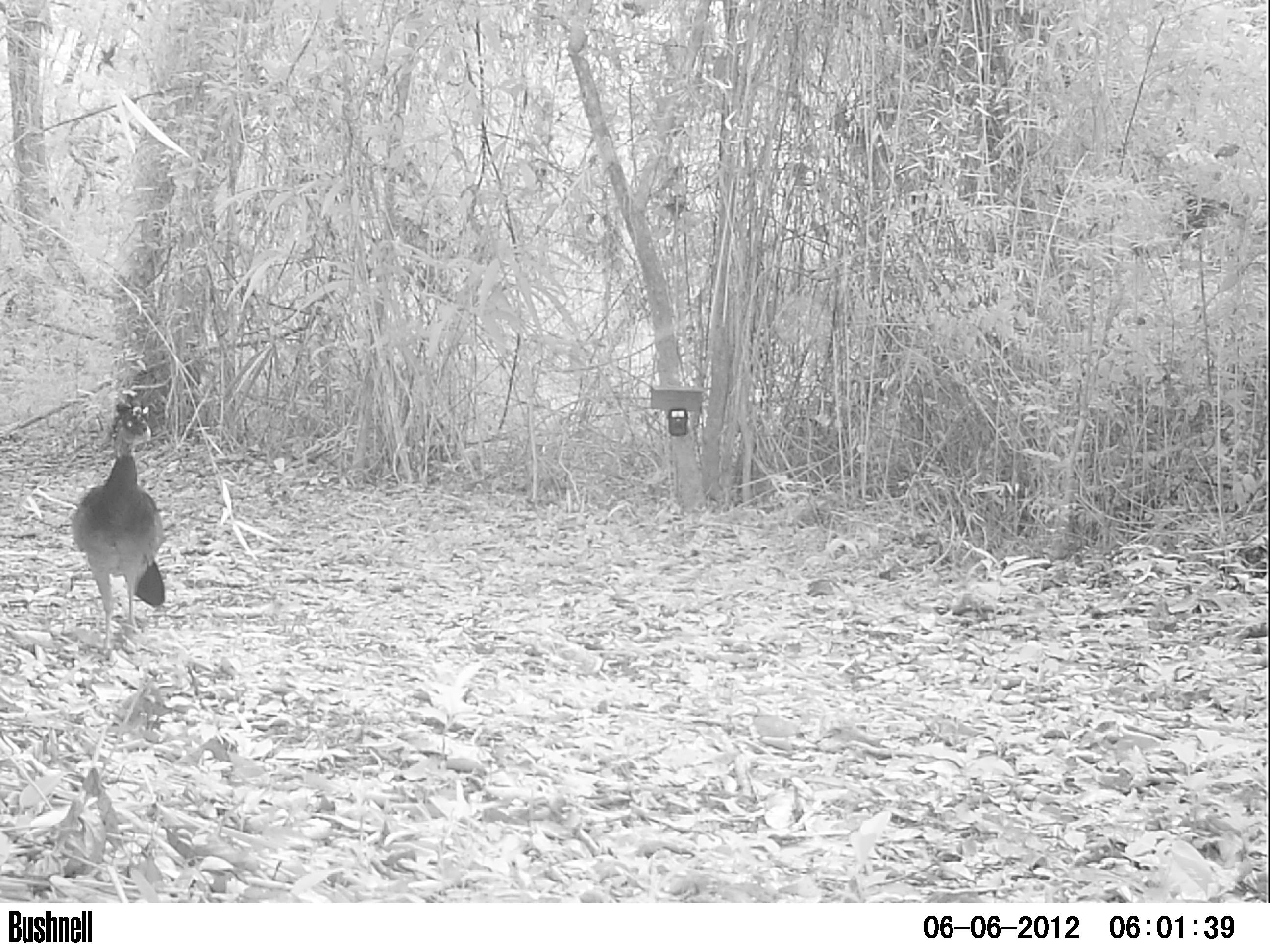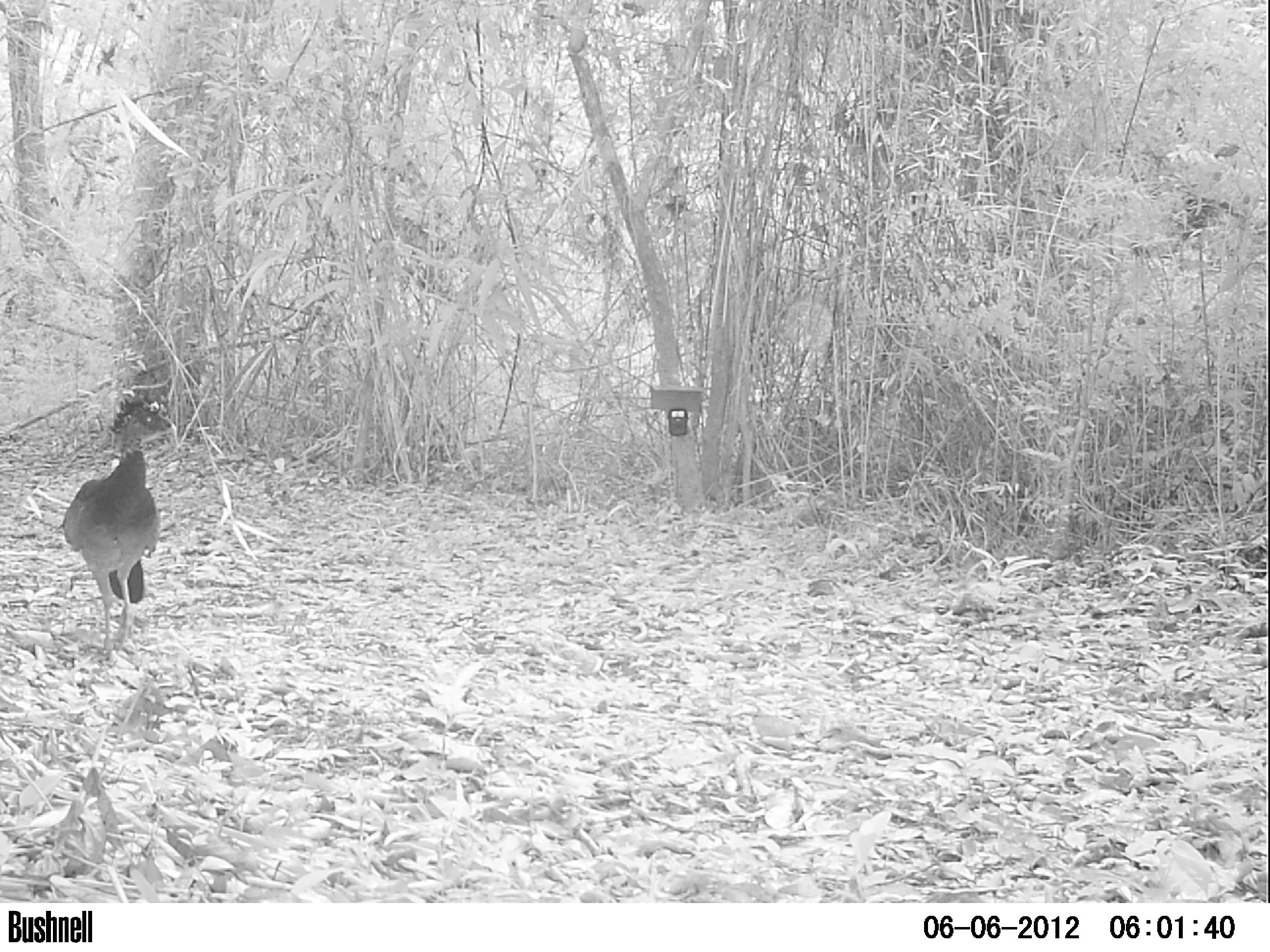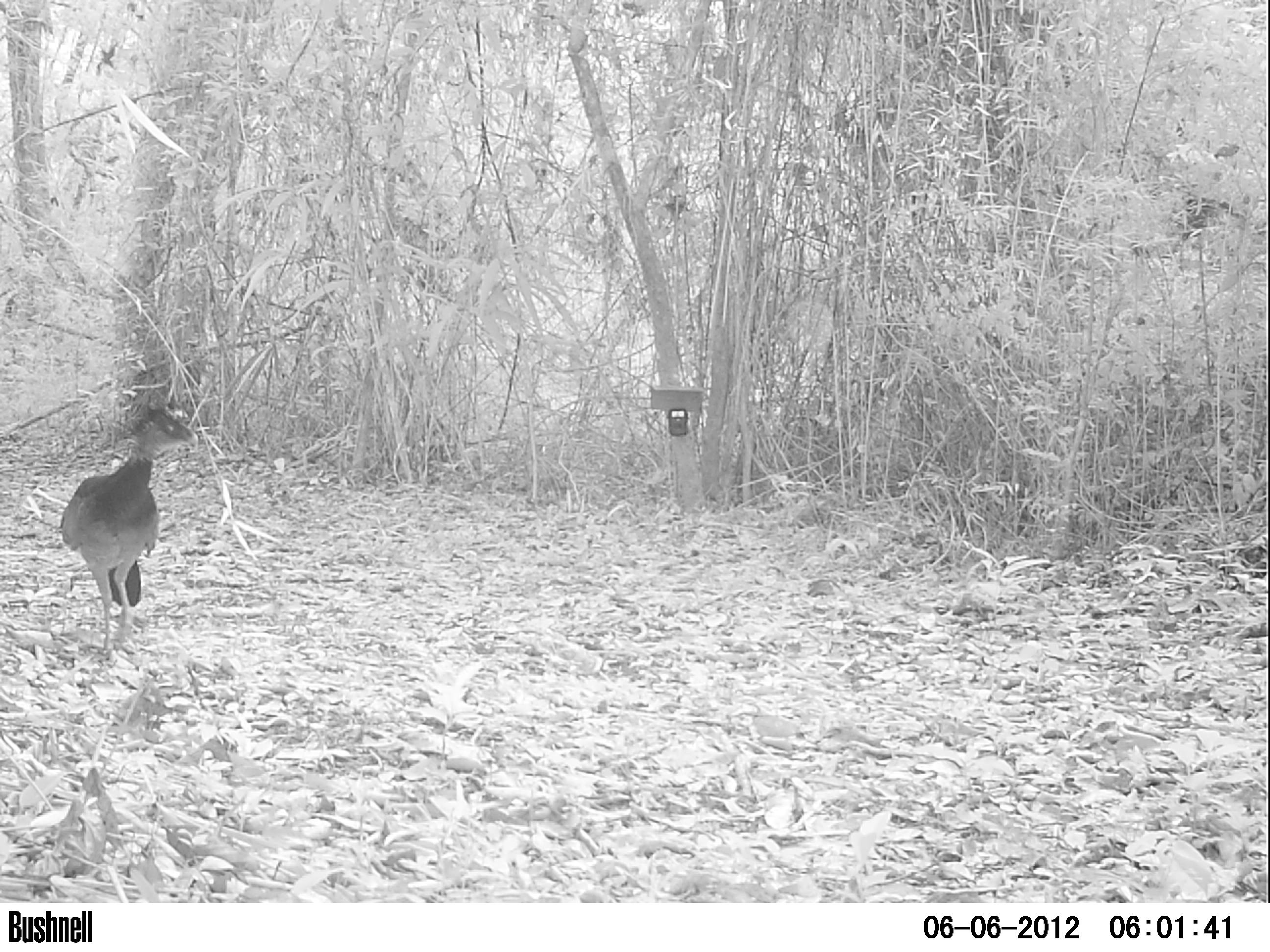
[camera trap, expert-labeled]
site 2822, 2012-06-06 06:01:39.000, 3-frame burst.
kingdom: Animalia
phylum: Chordata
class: Aves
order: Galliformes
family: Cracidae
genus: Crax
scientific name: Crax rubra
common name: great curassow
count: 1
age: adult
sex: female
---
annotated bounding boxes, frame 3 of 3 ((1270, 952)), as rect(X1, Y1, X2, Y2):
crax rubra: rect(59, 394, 202, 658)